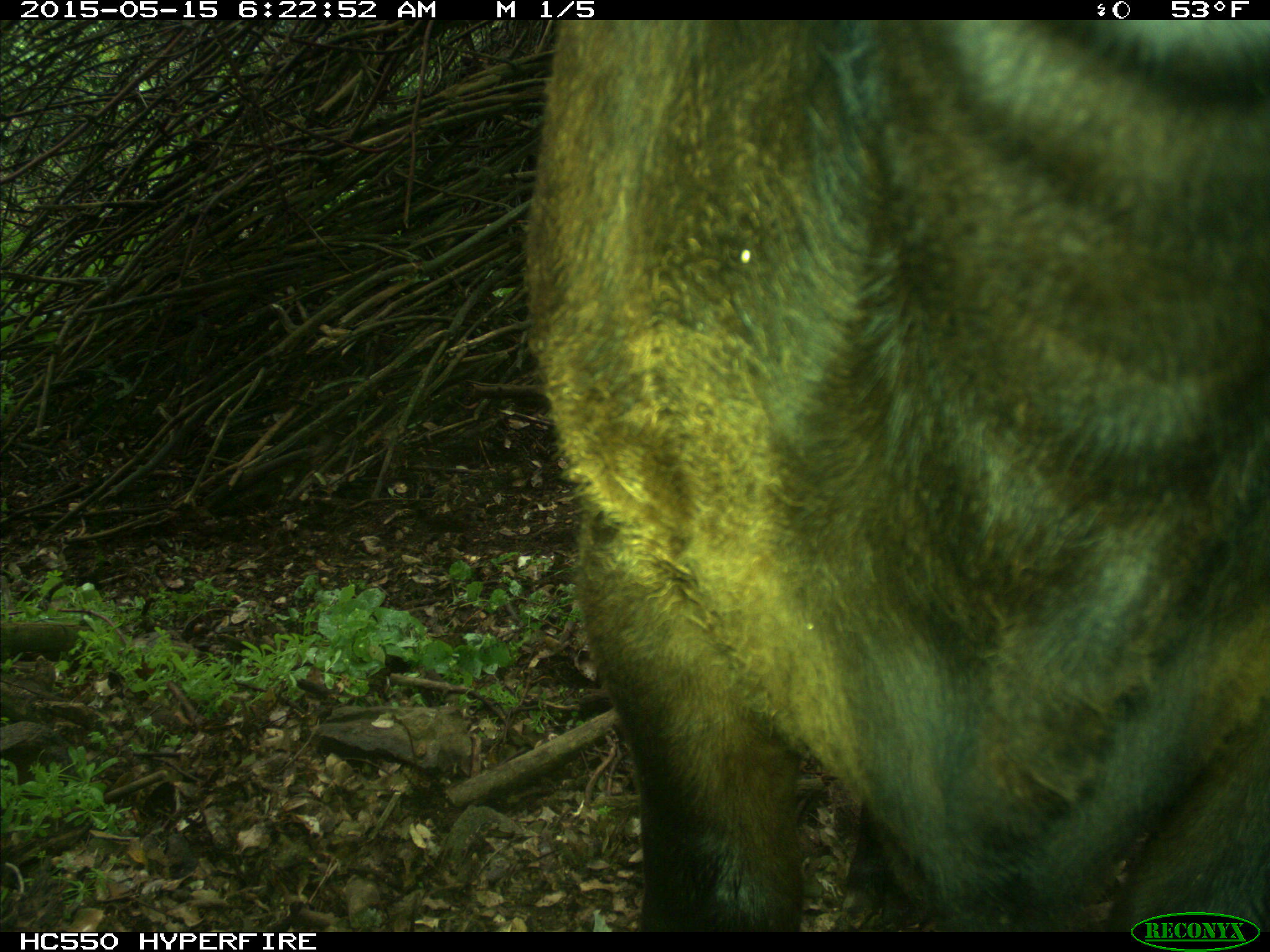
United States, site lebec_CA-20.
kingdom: Animalia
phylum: Chordata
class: Mammalia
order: Artiodactyla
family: Bovidae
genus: Bos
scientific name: Bos taurus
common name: domestic cow